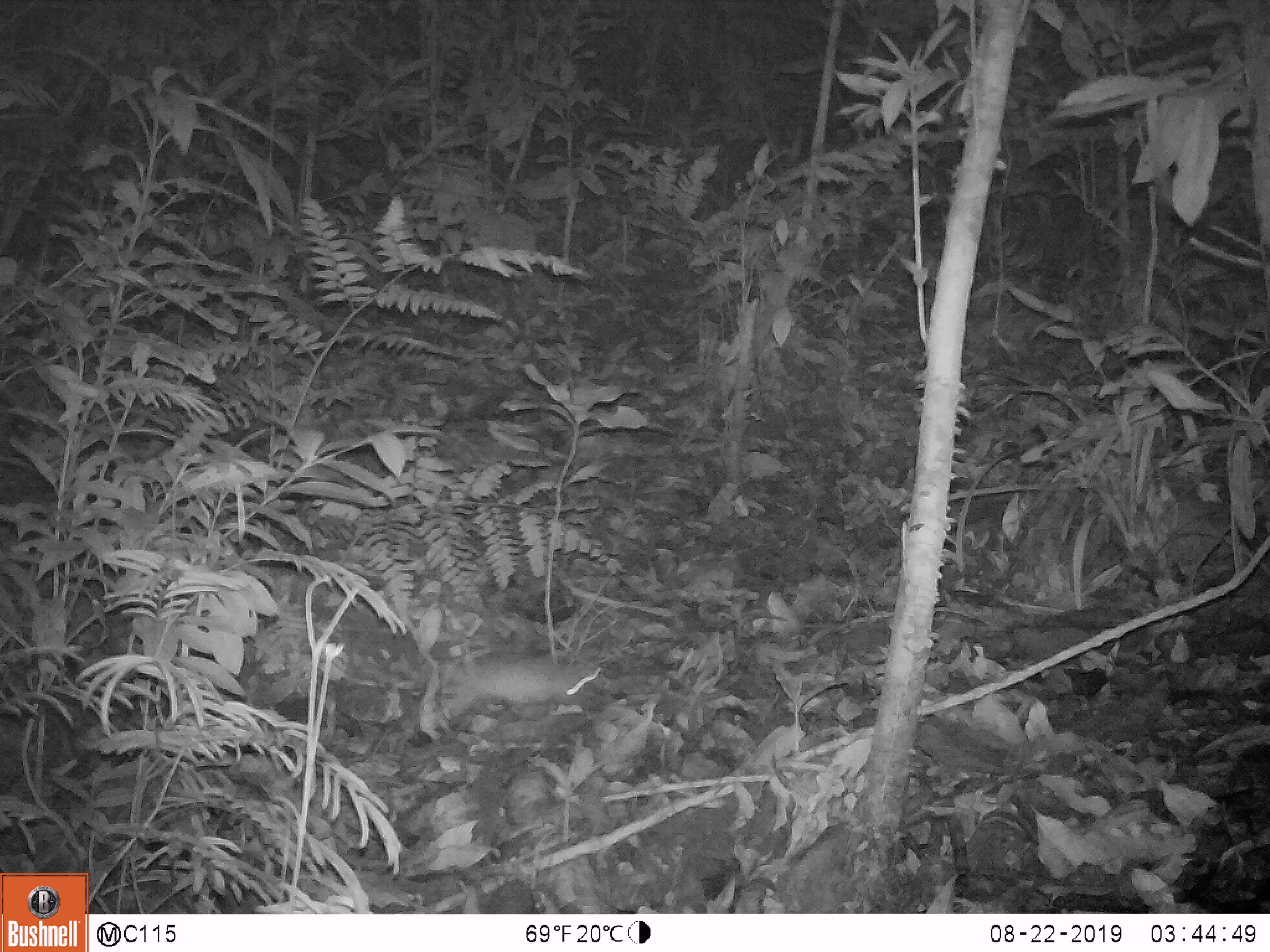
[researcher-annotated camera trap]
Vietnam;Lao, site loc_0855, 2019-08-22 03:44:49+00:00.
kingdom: Animalia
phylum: Chordata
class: Mammalia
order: Rodentia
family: Muridae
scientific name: Muridae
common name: old-world mice and rats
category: unidentified murid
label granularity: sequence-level